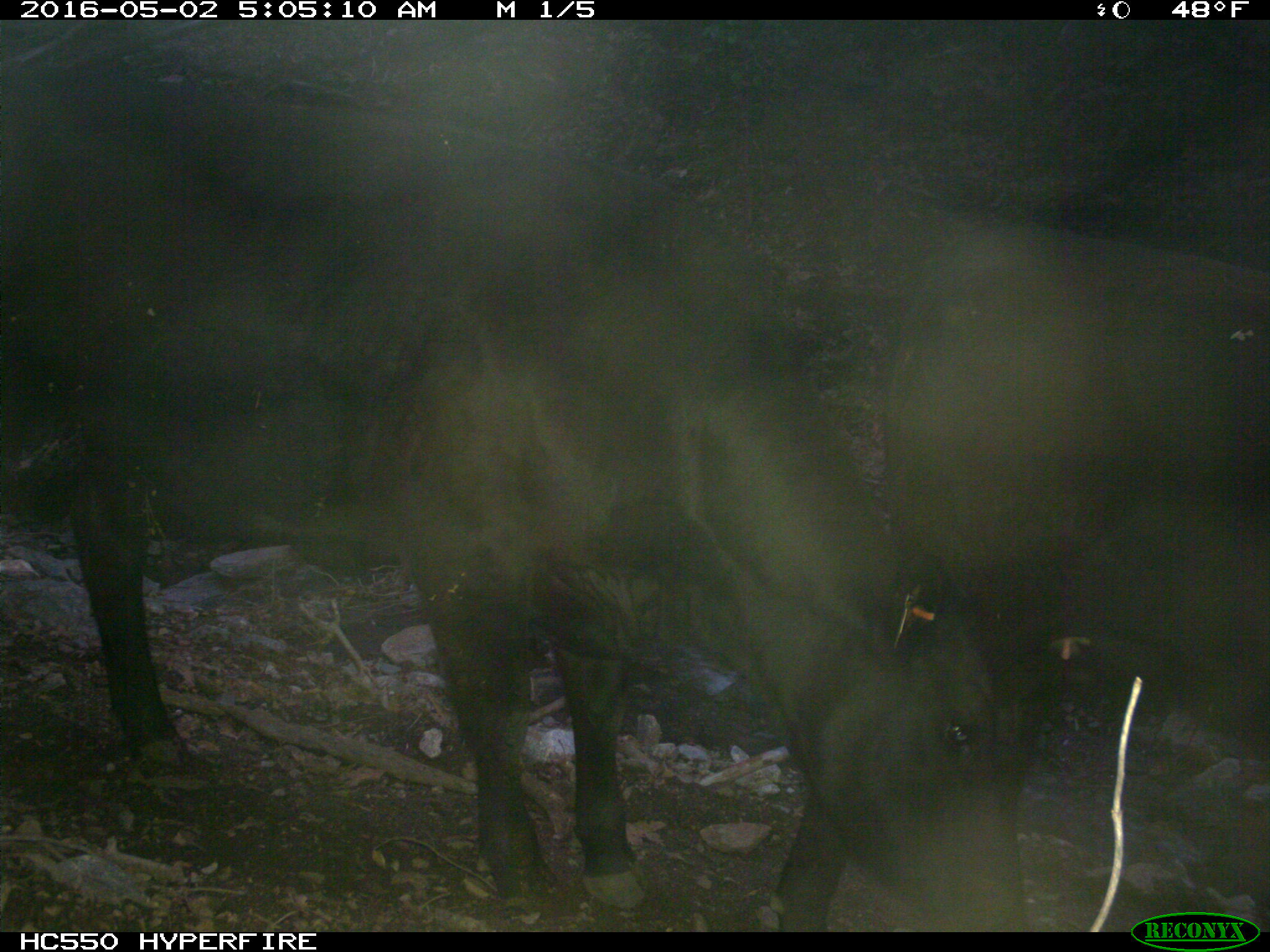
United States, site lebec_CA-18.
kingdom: Animalia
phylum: Chordata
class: Mammalia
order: Artiodactyla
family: Bovidae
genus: Bos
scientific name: Bos taurus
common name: domestic cow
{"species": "Bos taurus (domestic cow)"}